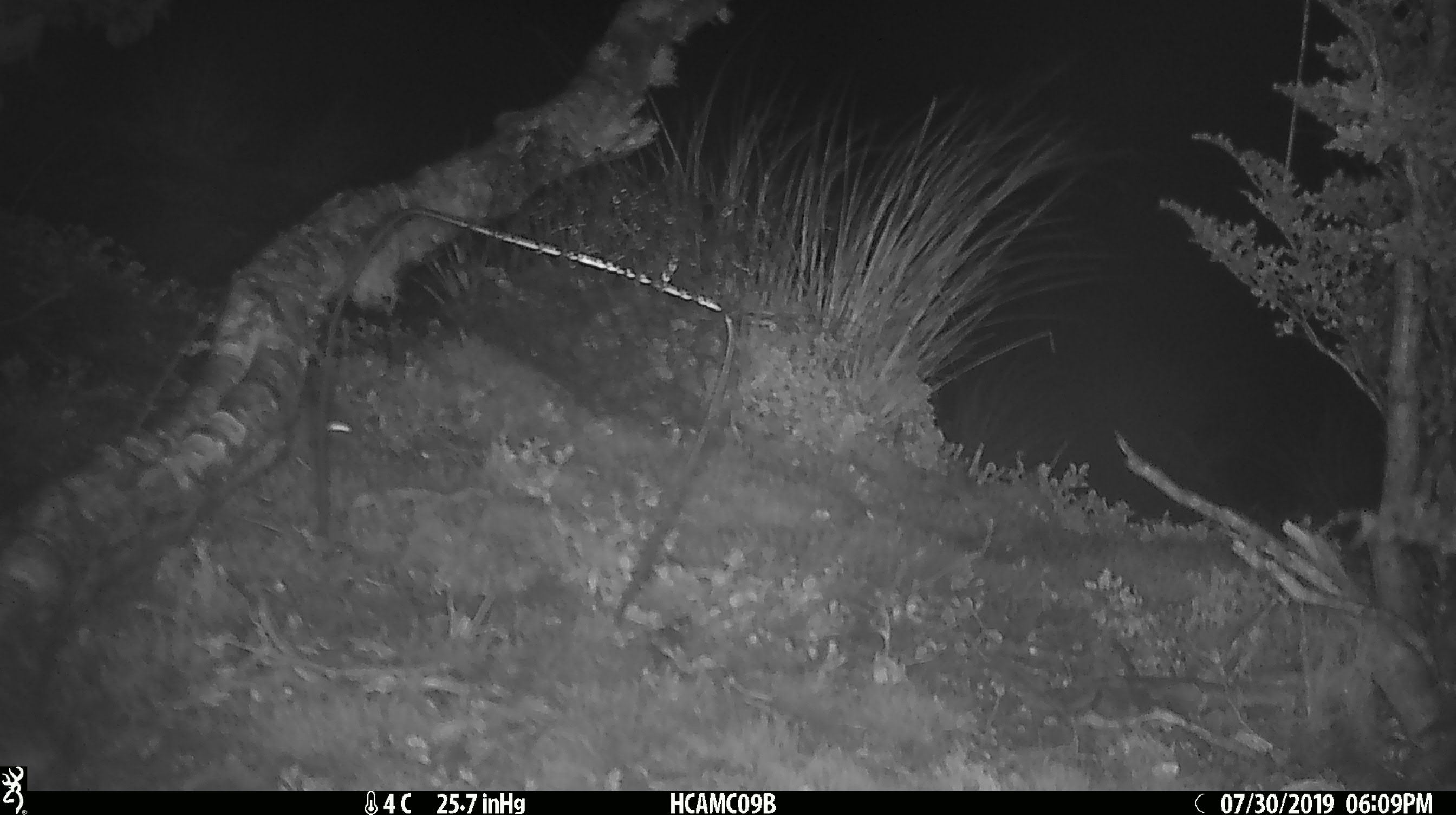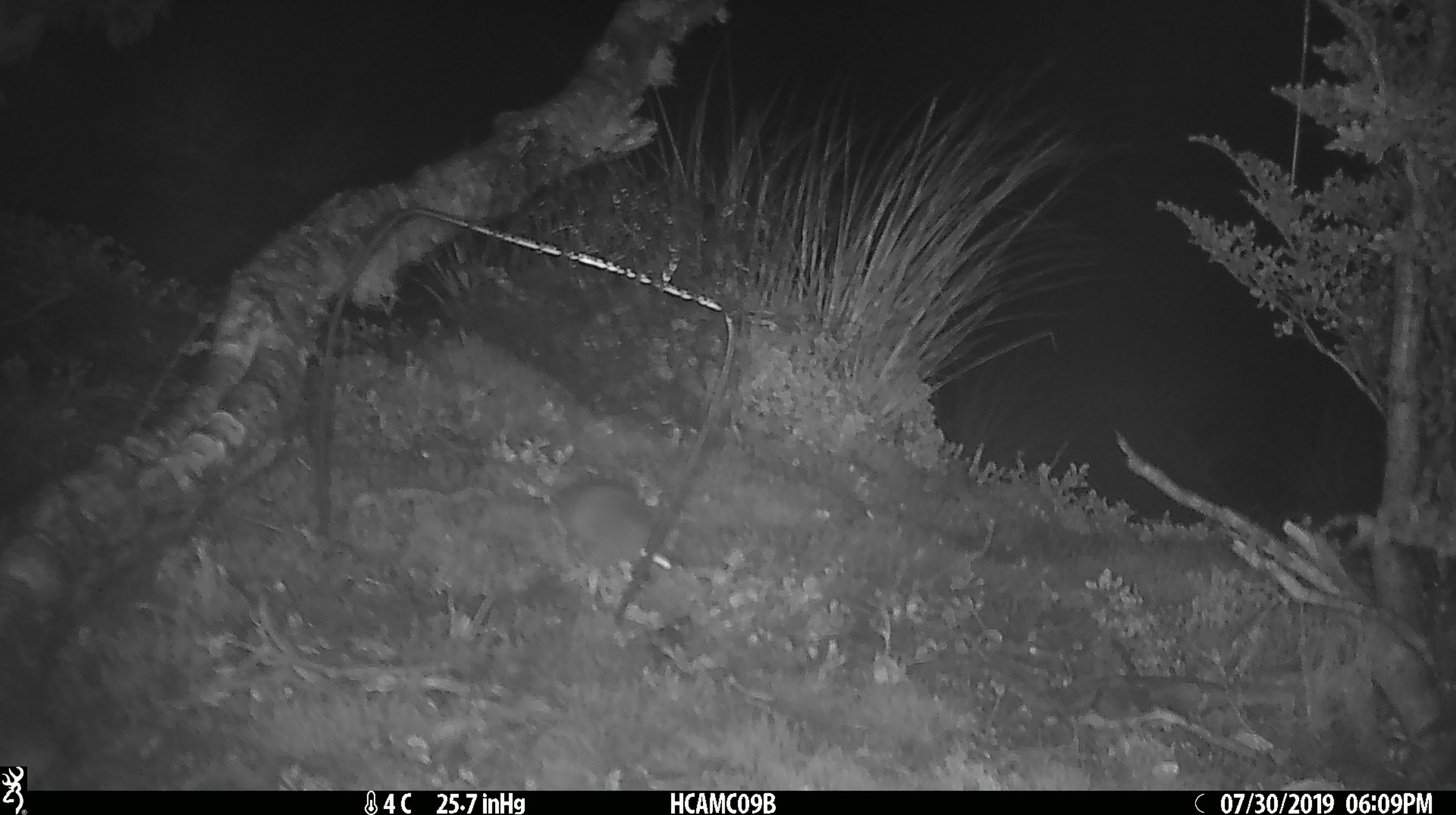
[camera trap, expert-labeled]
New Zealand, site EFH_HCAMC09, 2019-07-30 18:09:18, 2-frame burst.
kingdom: Animalia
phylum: Chordata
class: Mammalia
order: Rodentia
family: Muridae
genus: Mus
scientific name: Mus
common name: mouse